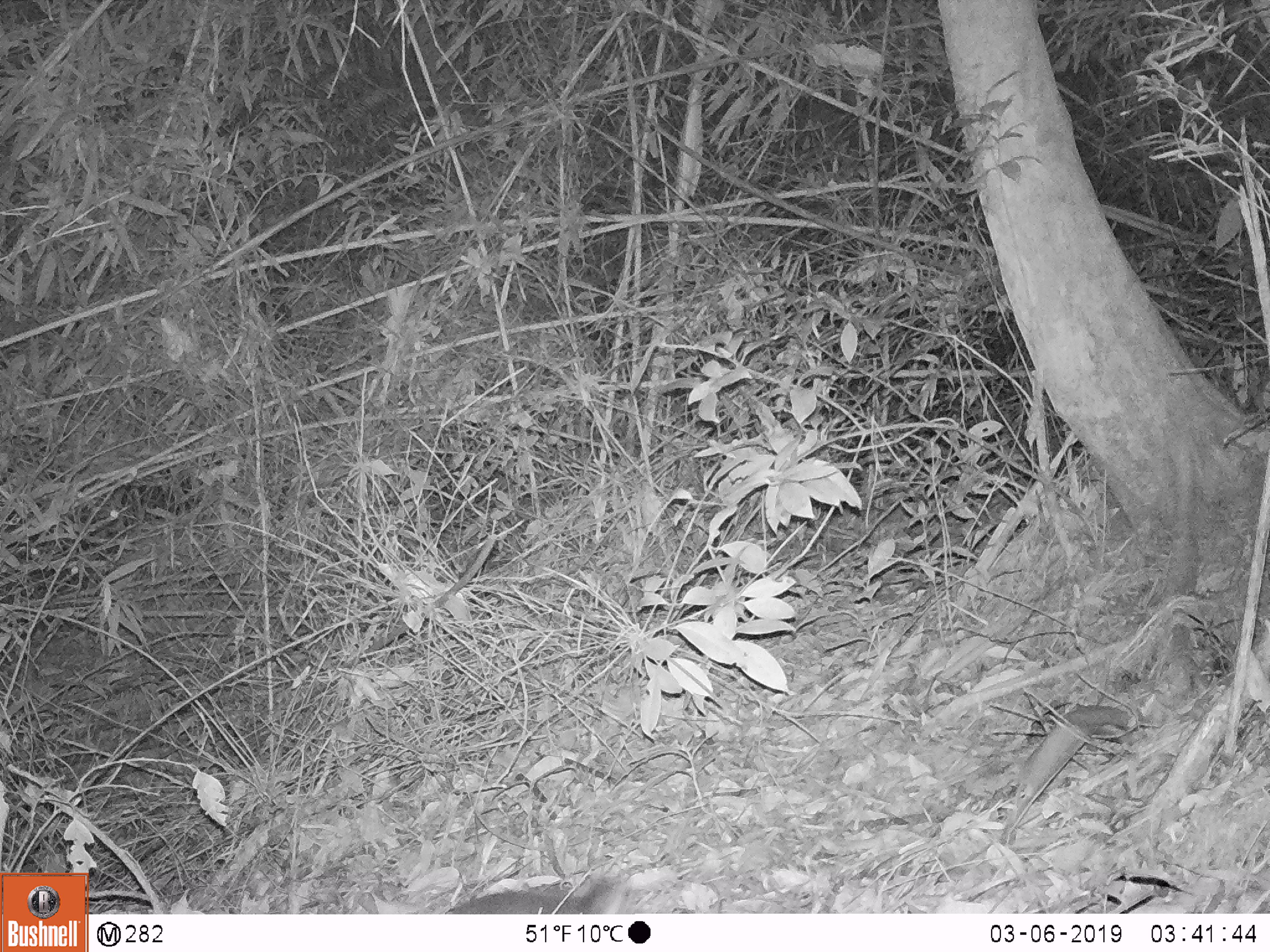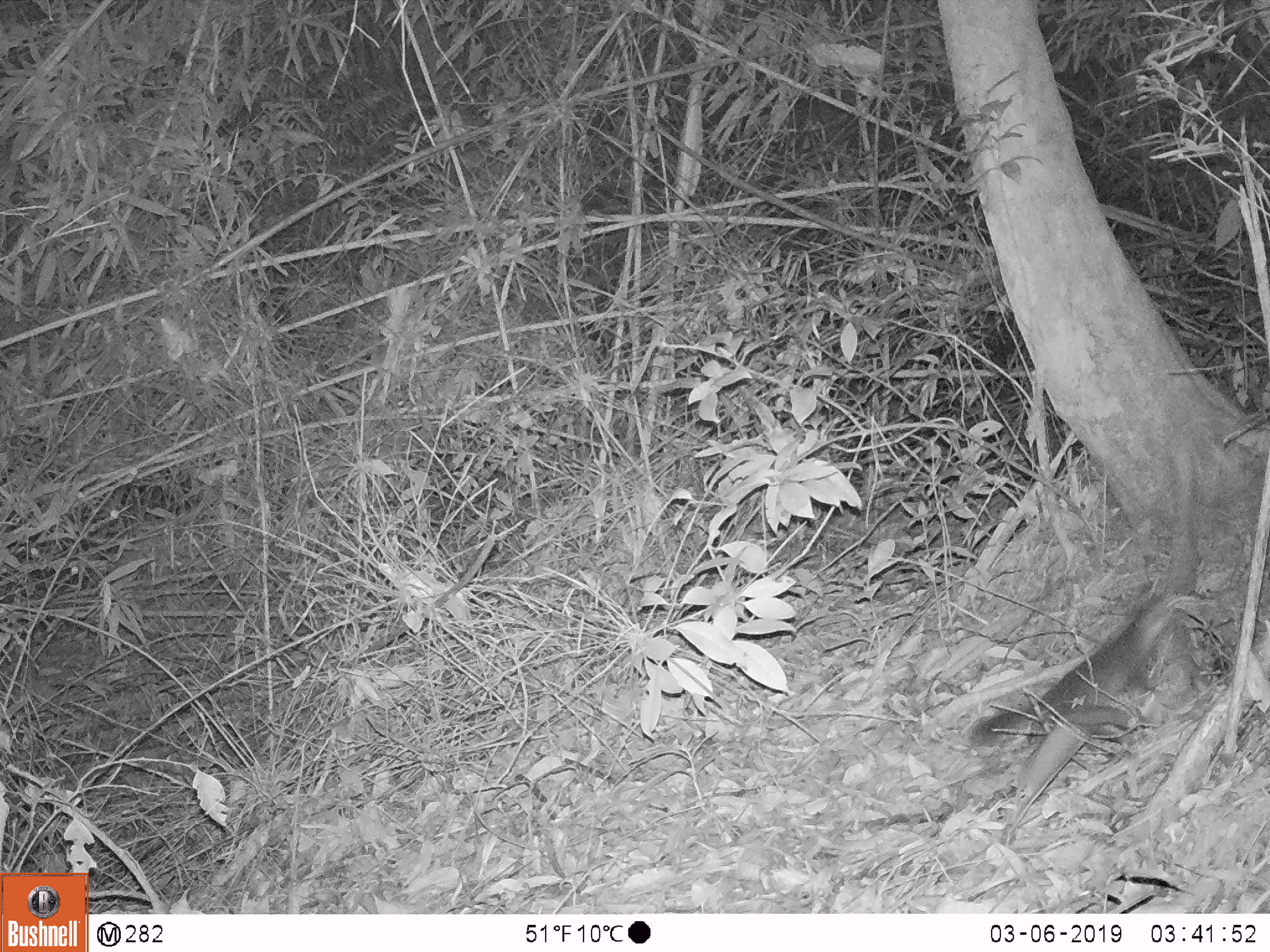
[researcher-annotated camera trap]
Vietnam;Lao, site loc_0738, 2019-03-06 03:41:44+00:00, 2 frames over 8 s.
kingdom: Animalia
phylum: Chordata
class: Mammalia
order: Carnivora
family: Mustelidae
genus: Melogale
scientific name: Melogale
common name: ferret badger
Ferret badger (Melogale). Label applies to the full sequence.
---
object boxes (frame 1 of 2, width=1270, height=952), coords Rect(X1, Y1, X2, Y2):
ferret badger: Rect(445, 873, 626, 914)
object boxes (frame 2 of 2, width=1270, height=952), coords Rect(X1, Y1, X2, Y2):
ferret badger: Rect(965, 593, 1175, 746)